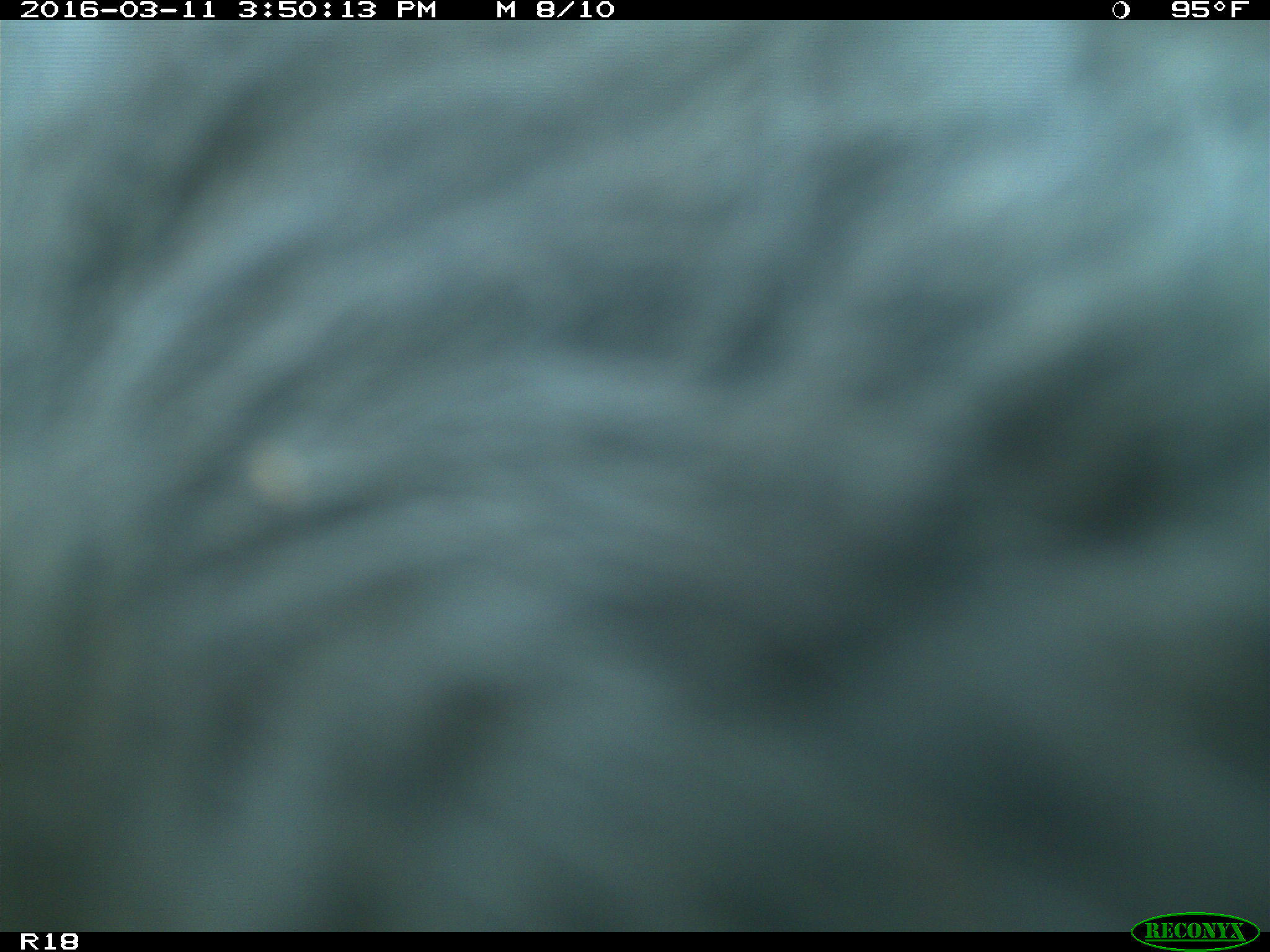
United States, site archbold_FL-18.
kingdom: Animalia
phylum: Chordata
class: Mammalia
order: Artiodactyla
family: Bovidae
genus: Bos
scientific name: Bos taurus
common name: domestic cow